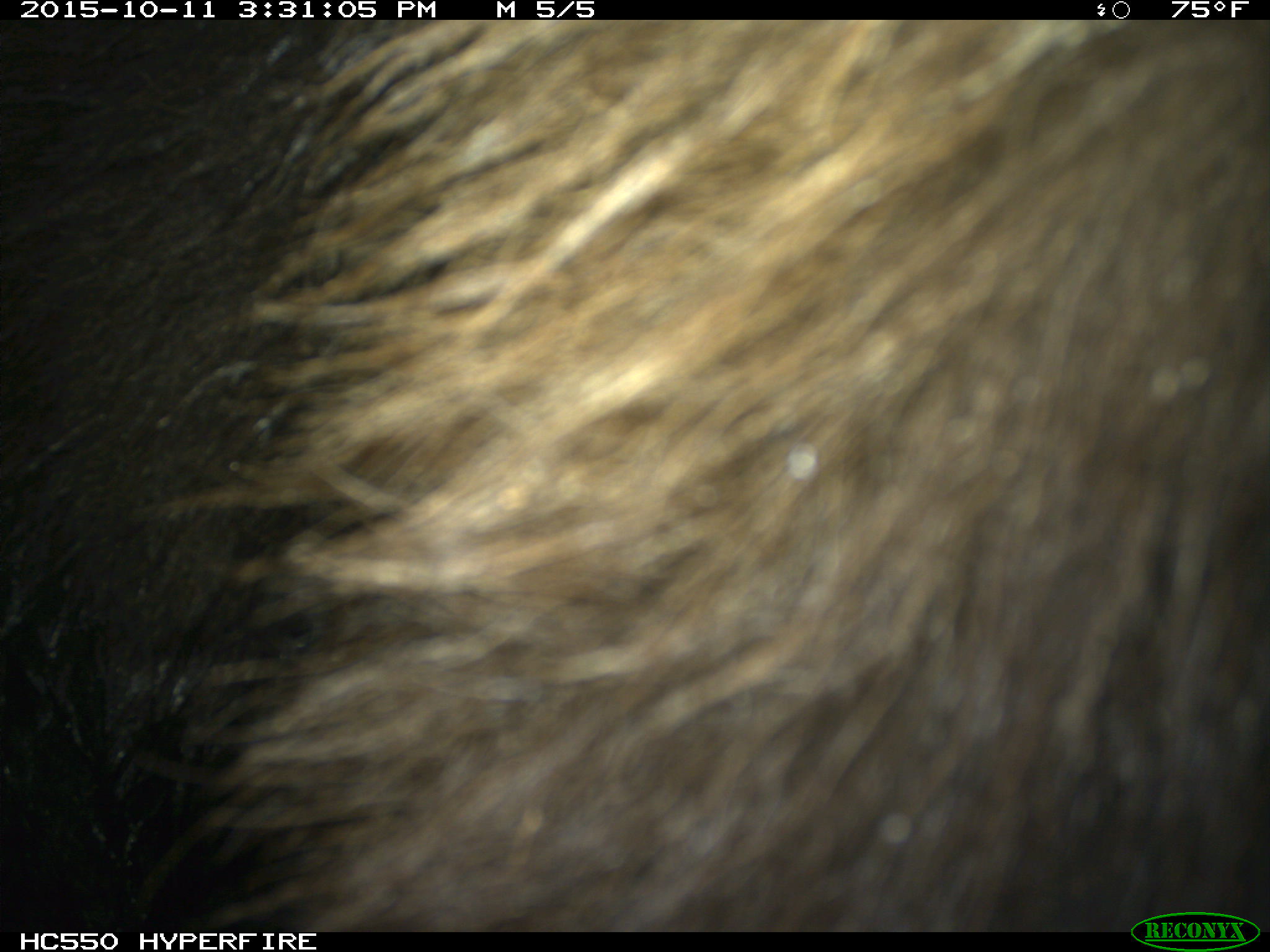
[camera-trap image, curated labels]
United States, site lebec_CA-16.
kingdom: Animalia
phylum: Chordata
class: Mammalia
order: Carnivora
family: Ursidae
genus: Ursus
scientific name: Ursus americanus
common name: american black bear